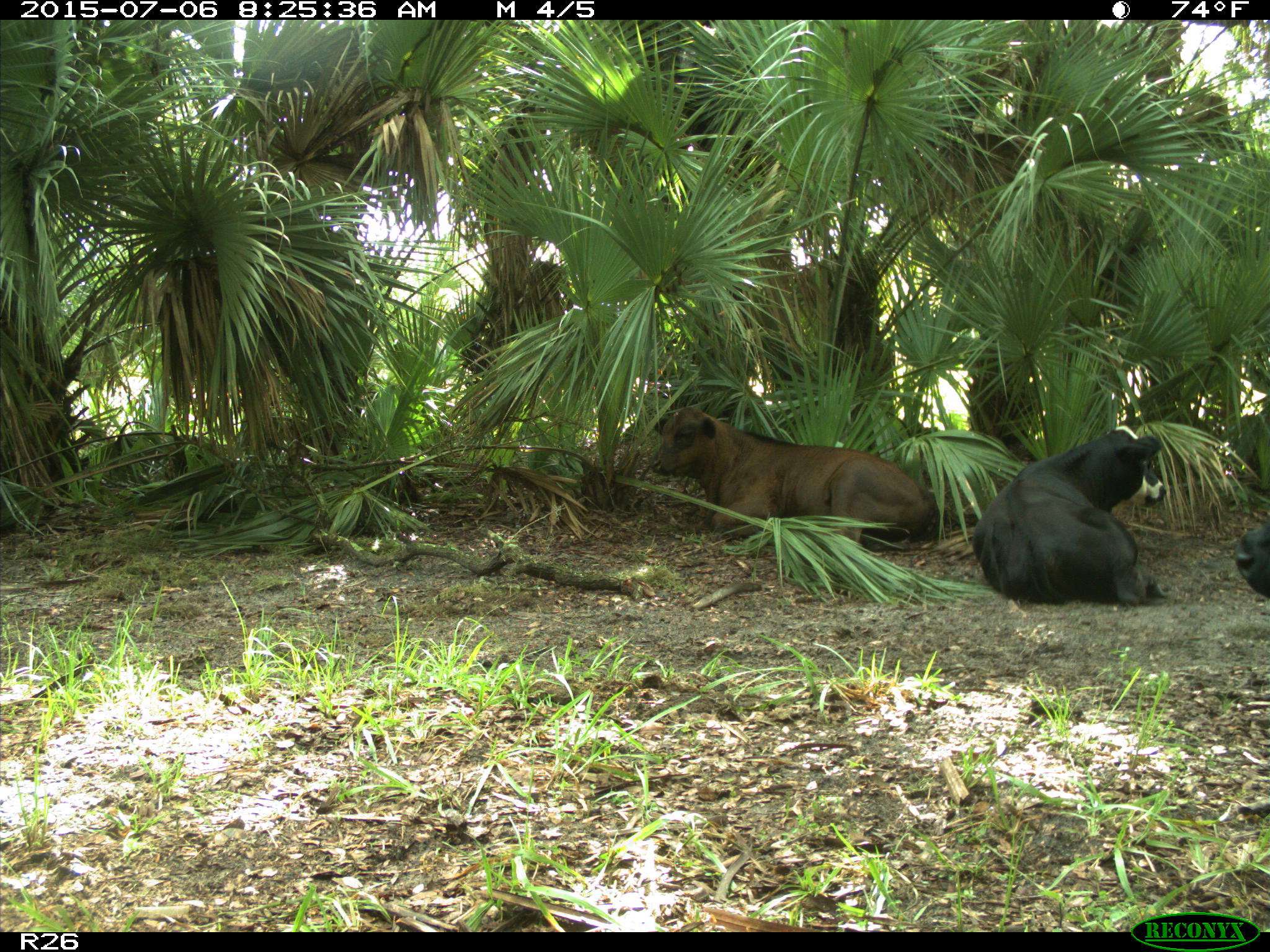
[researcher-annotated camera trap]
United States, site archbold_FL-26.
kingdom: Animalia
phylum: Chordata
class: Mammalia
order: Artiodactyla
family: Bovidae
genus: Bos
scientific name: Bos taurus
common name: domestic cow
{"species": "Bos taurus (domestic cow)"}